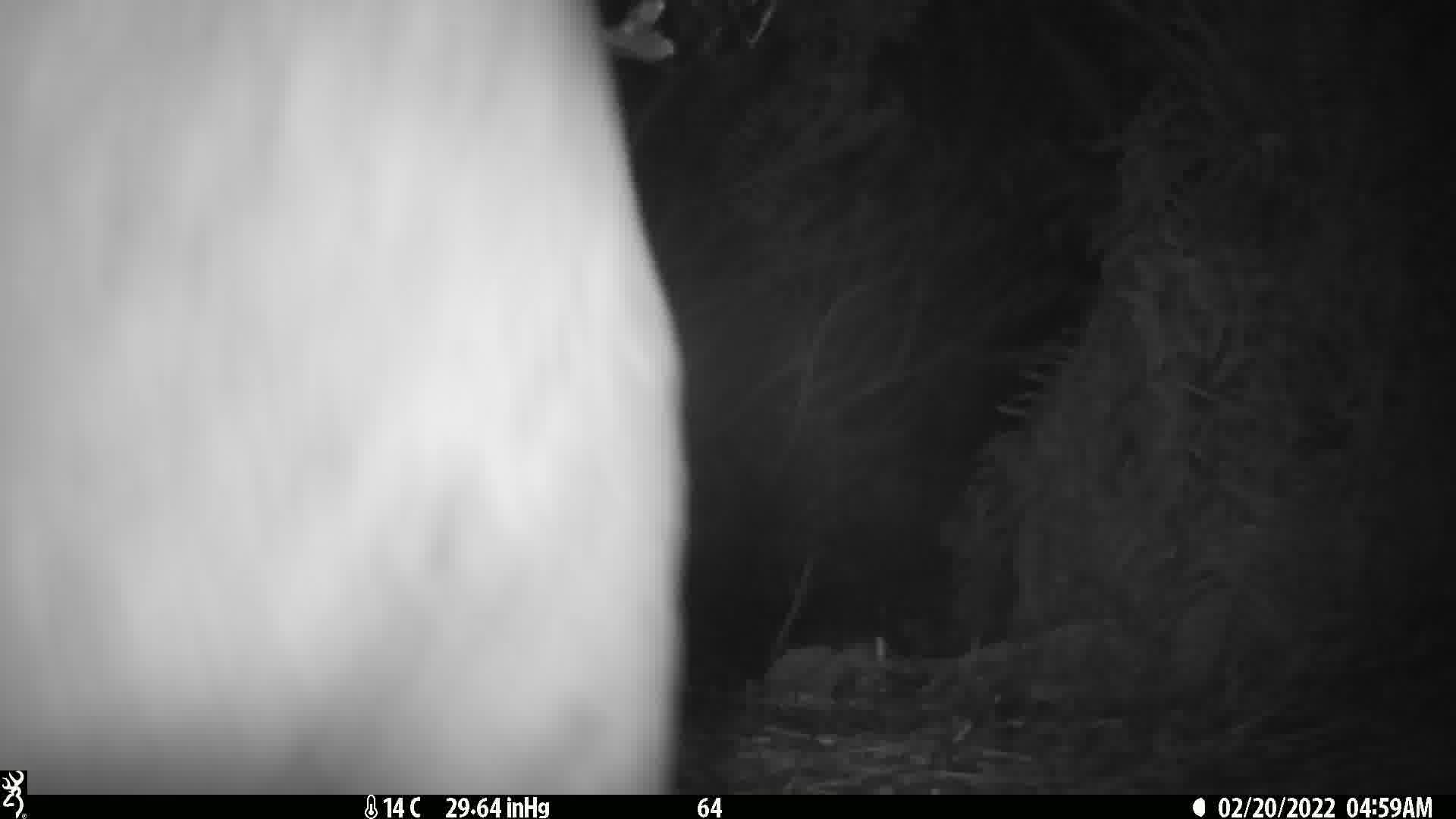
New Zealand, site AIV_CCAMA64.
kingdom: Animalia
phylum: Chordata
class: Mammalia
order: Carnivora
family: Otariidae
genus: Phocarctos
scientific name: Phocarctos hookeri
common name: new zealand sea lion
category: sealion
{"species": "sealion (new zealand sea lion) (Phocarctos hookeri)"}